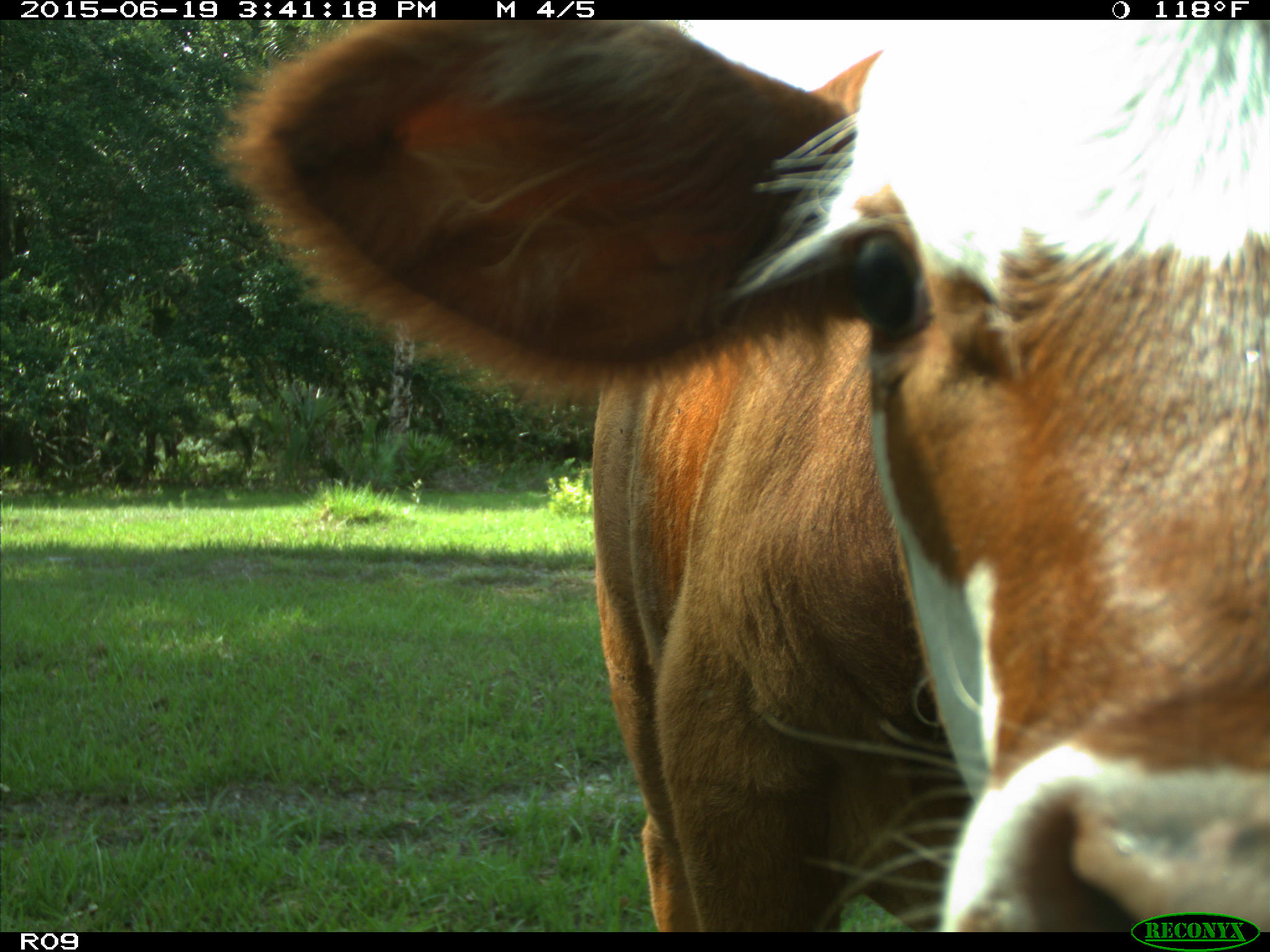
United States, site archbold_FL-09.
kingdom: Animalia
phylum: Chordata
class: Mammalia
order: Artiodactyla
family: Bovidae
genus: Bos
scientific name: Bos taurus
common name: domestic cow